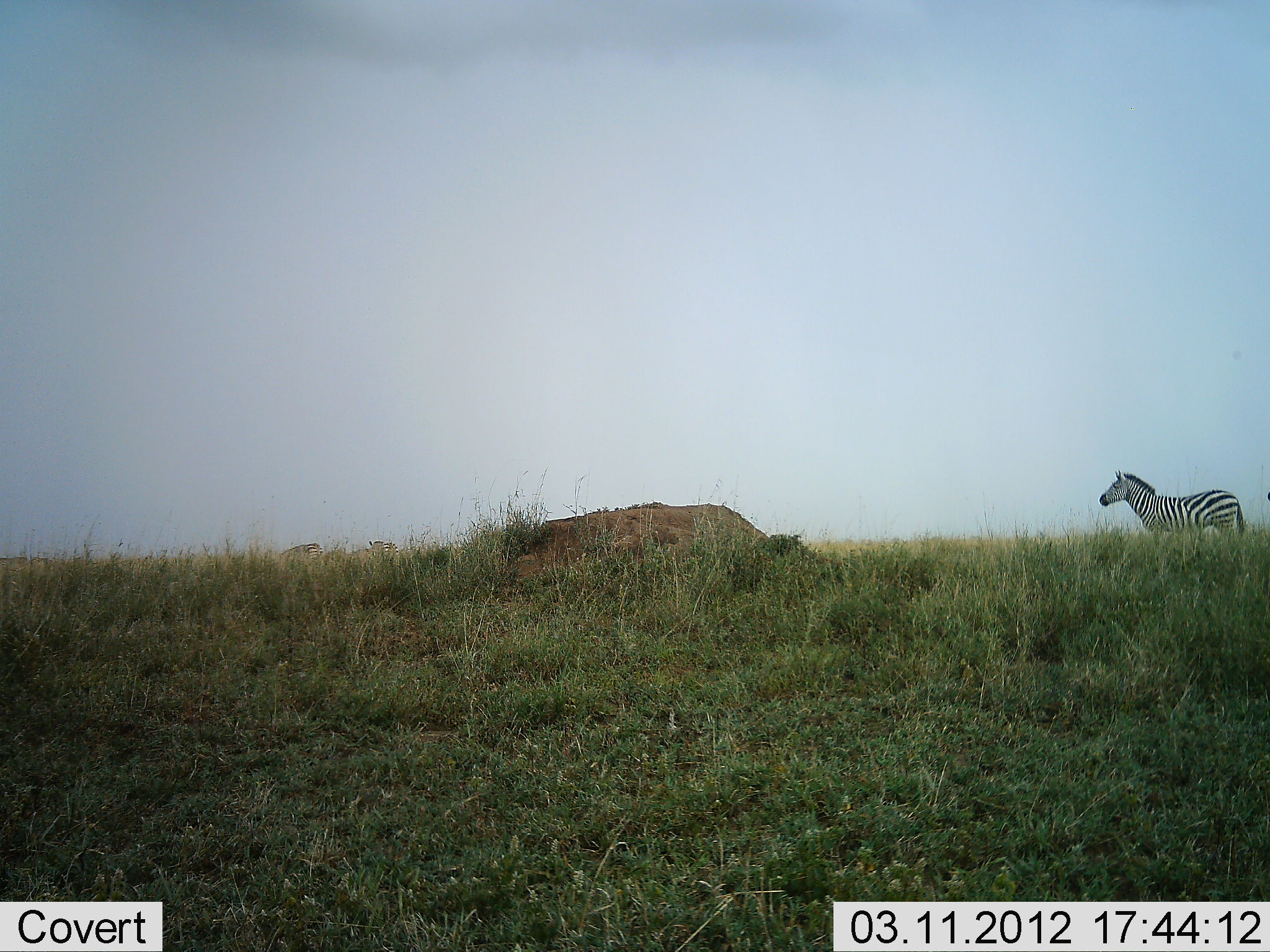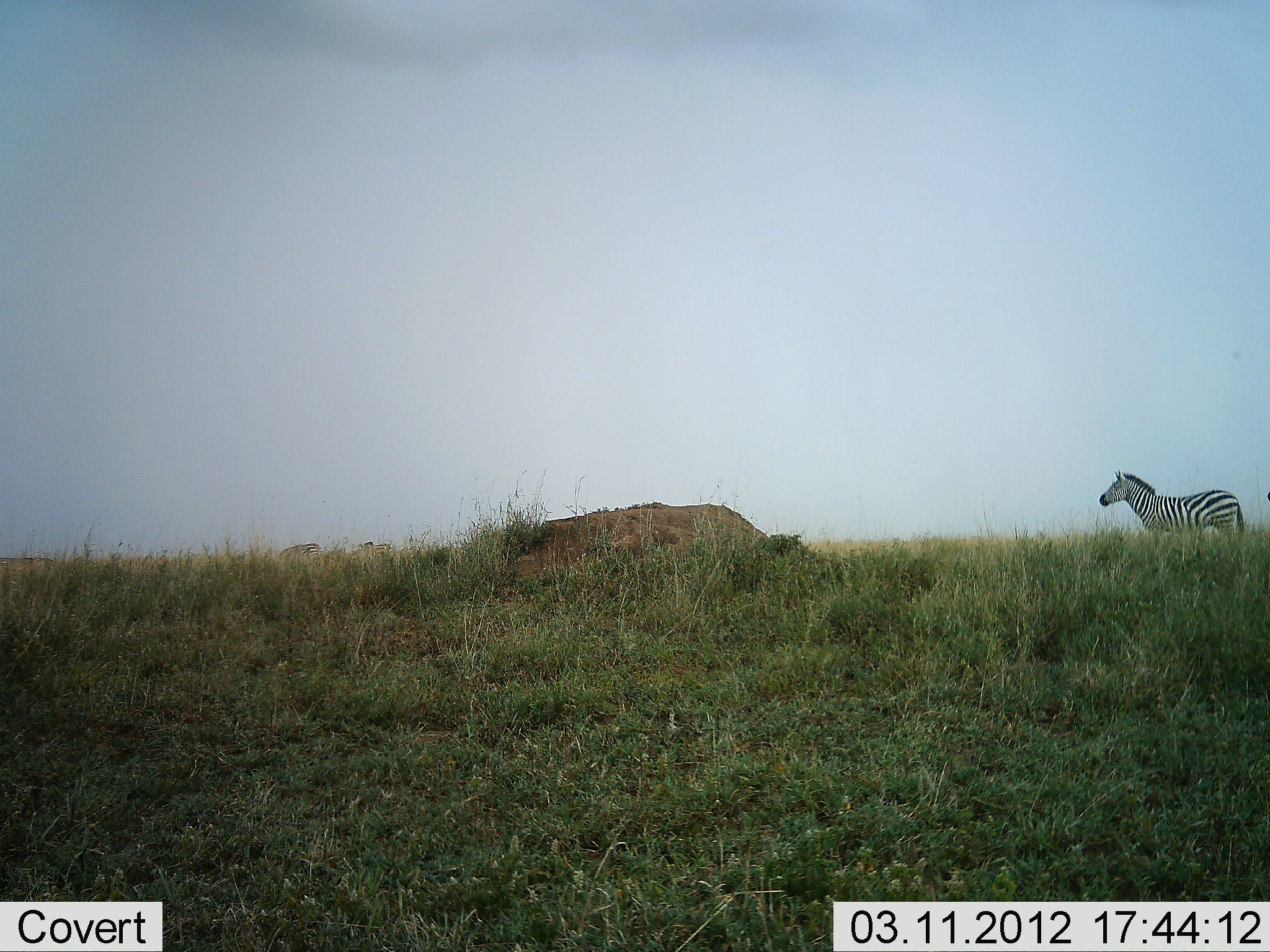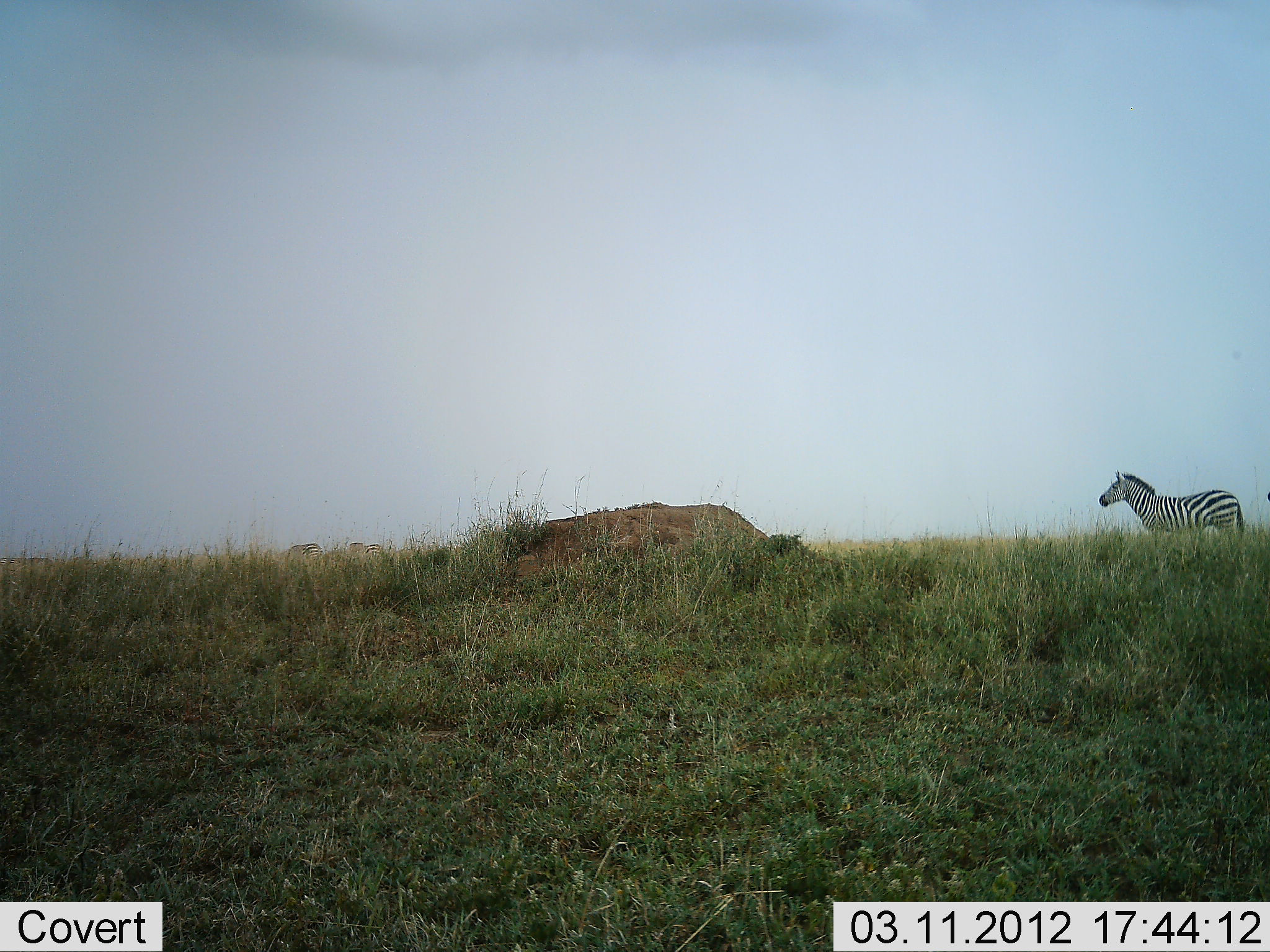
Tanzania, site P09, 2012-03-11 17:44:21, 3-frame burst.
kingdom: Animalia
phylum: Chordata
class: Mammalia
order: Perissodactyla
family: Equidae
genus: Equus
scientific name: Equus quagga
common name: plains zebra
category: zebra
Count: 1.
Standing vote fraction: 93%.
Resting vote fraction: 0%.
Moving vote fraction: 32%.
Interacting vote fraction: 0%.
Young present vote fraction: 0%.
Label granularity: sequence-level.